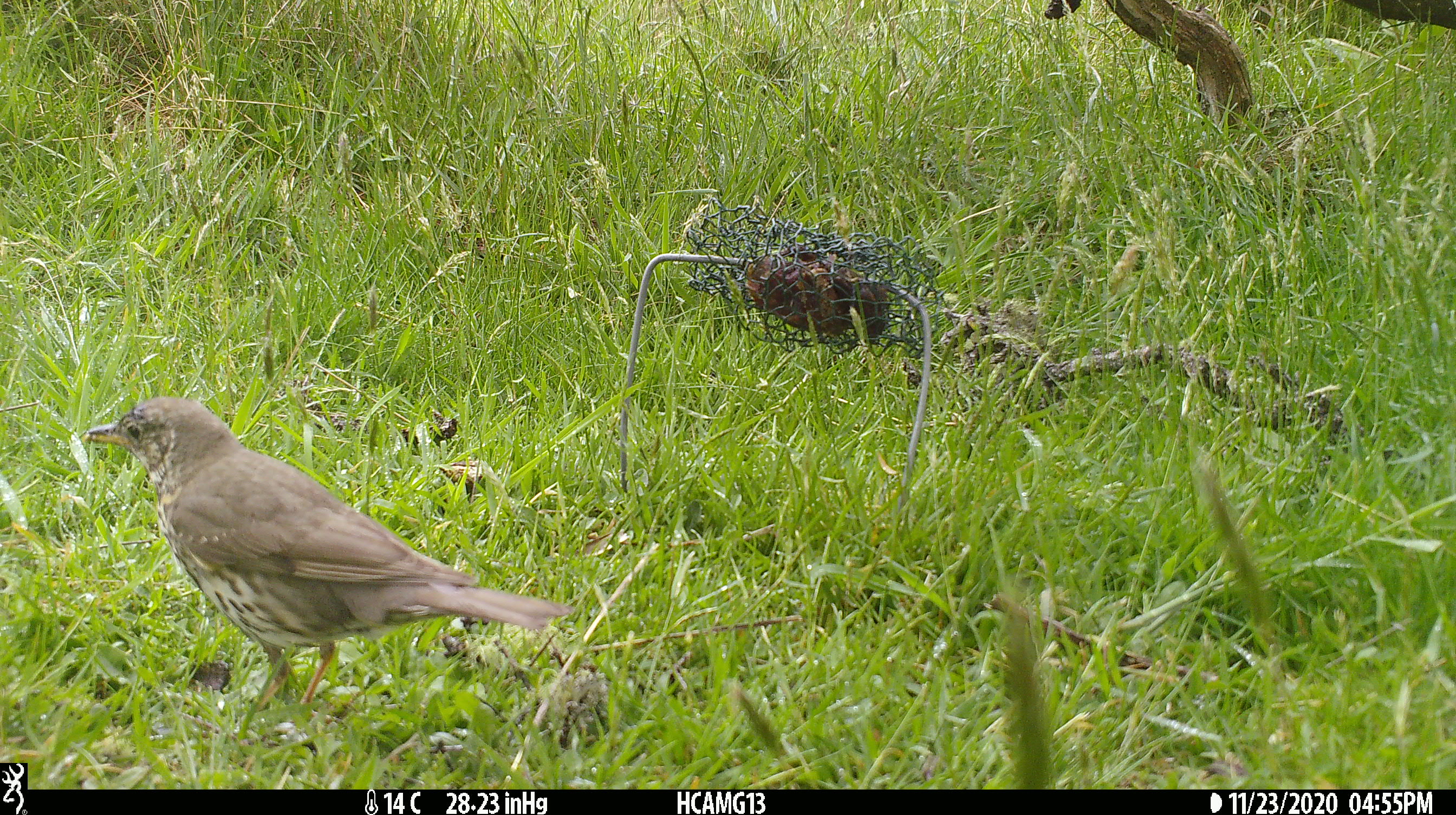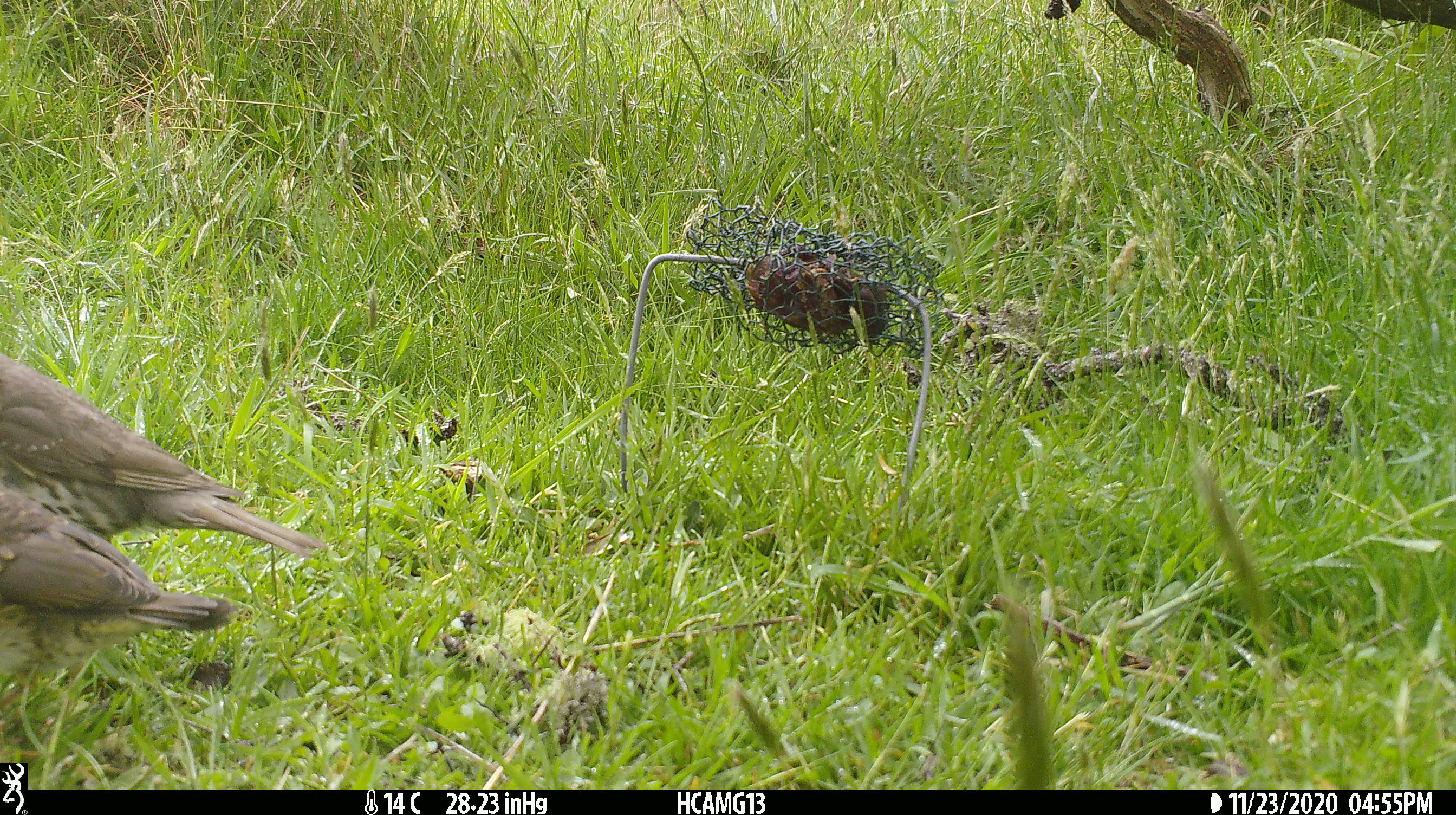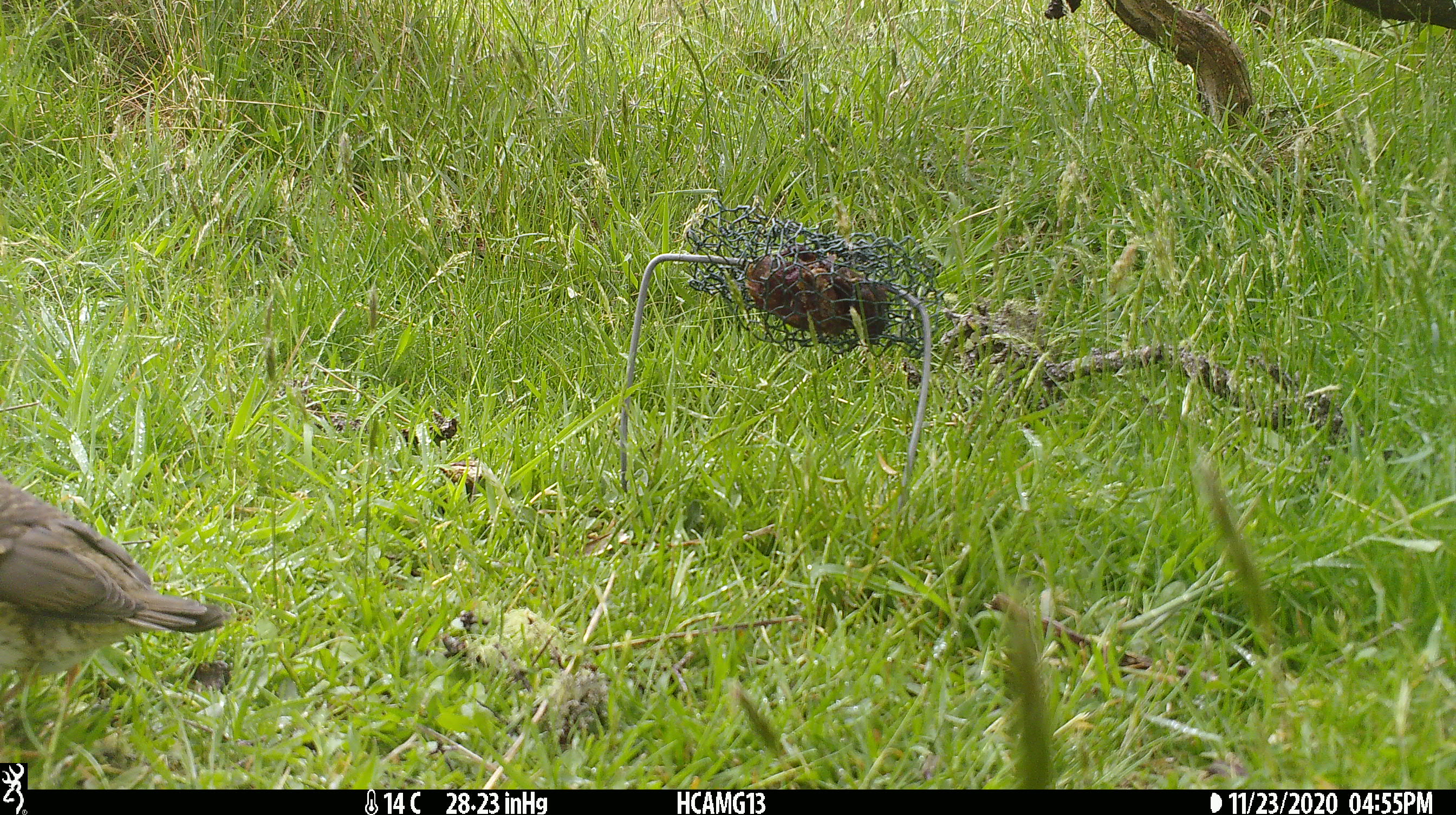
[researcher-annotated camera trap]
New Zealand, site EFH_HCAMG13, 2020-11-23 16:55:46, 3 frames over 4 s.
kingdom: Animalia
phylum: Chordata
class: Aves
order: Passeriformes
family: Turdidae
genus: Turdus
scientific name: Turdus philomelos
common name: song thrush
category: thrush